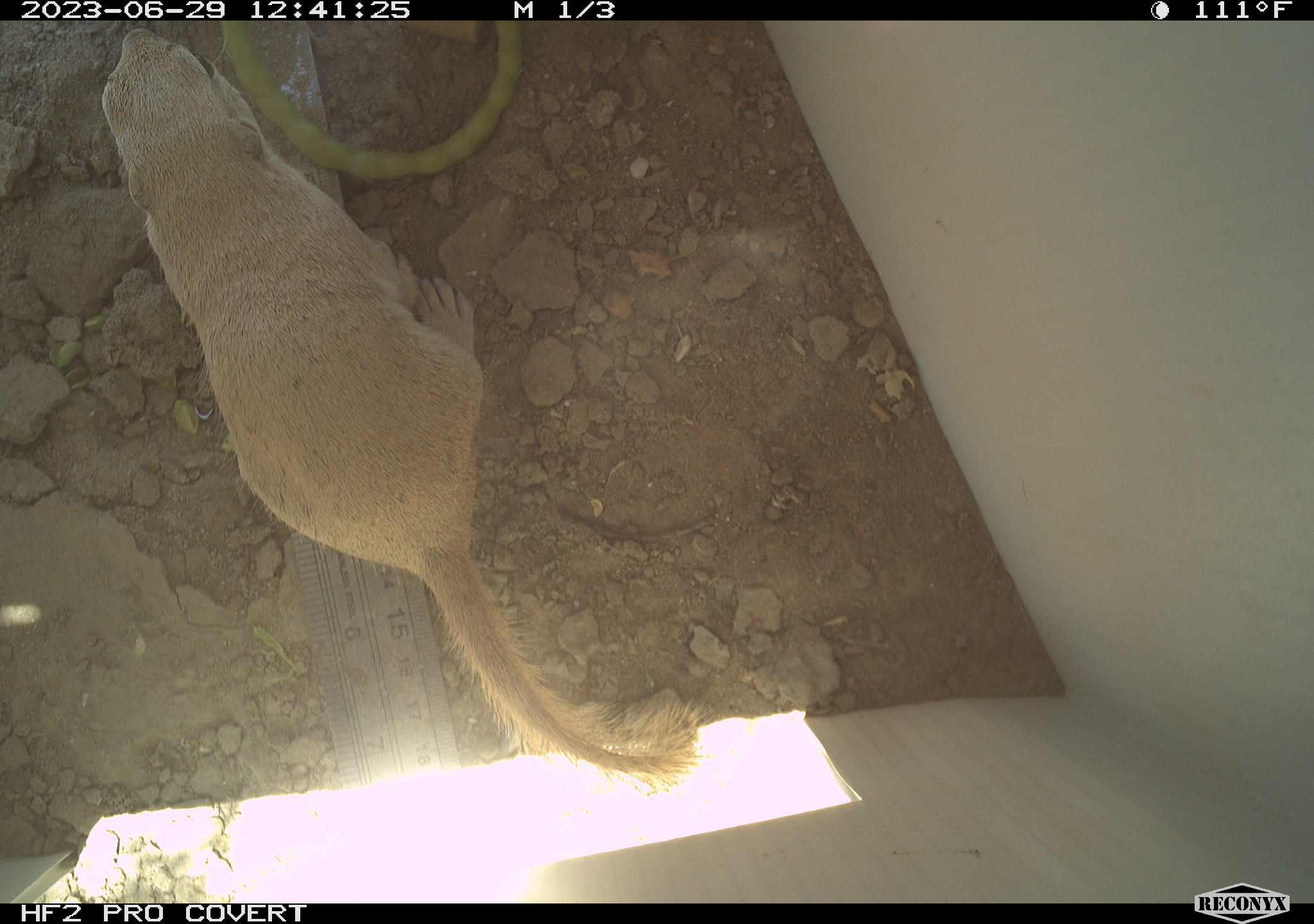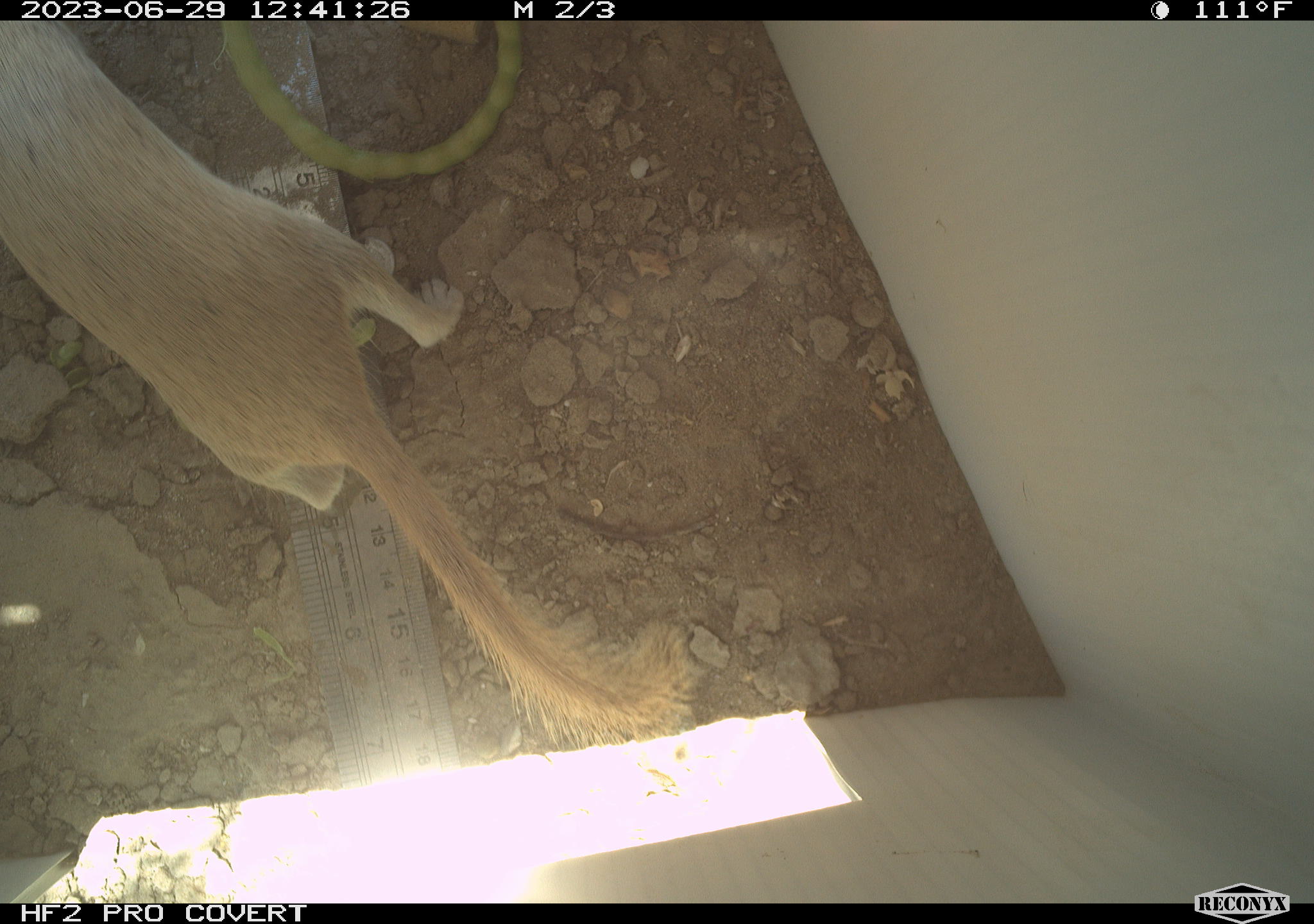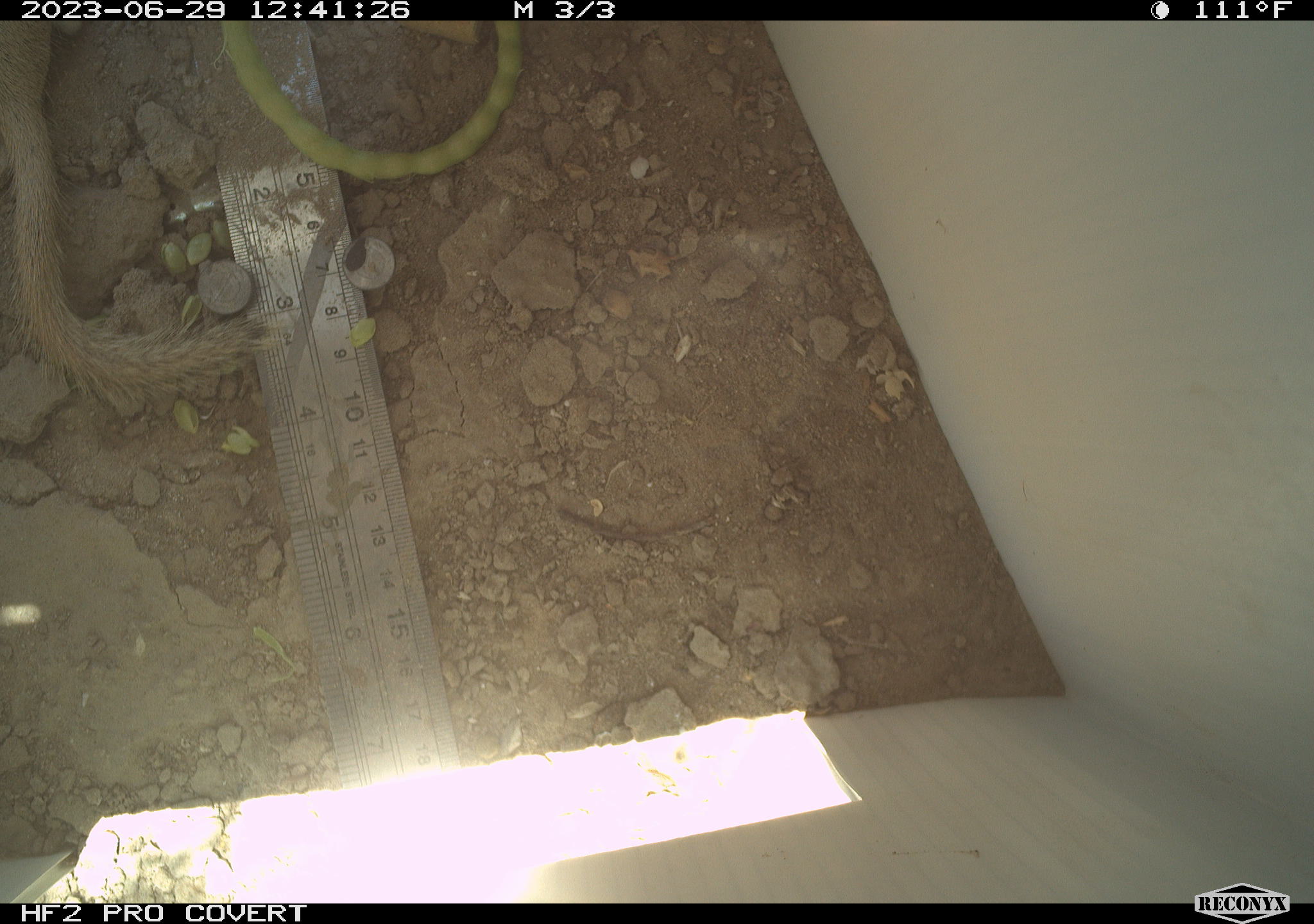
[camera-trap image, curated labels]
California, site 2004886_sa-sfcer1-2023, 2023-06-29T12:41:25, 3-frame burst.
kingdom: Animalia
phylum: Chordata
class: Mammalia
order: Rodentia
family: Sciuridae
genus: Xerospermophilus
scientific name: Xerospermophilus tereticaudus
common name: round-tailed ground squirrel